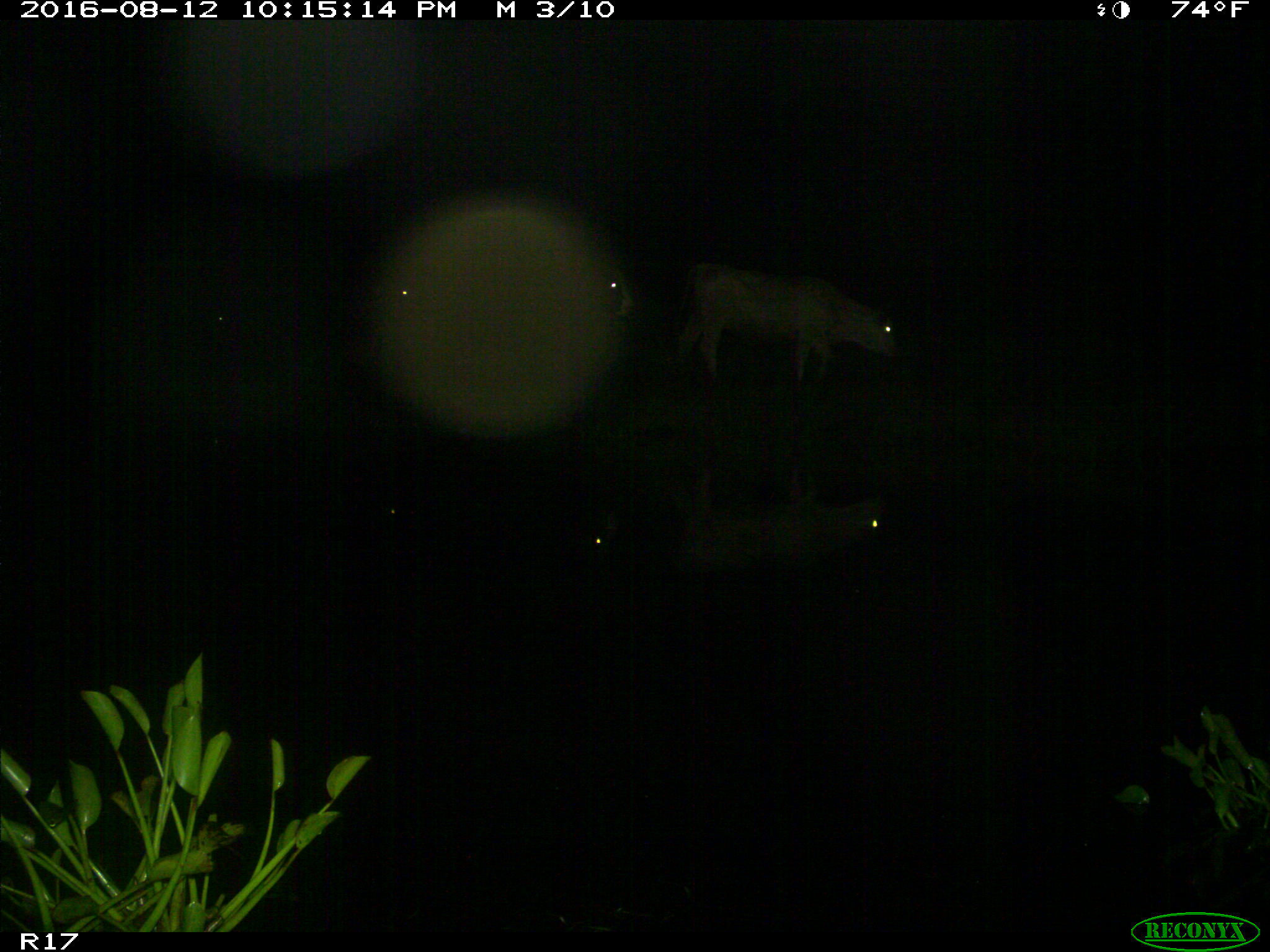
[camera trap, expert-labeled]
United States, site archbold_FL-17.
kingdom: Animalia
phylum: Chordata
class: Mammalia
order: Artiodactyla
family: Bovidae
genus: Bos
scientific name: Bos taurus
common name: domestic cow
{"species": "Bos taurus (domestic cow)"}